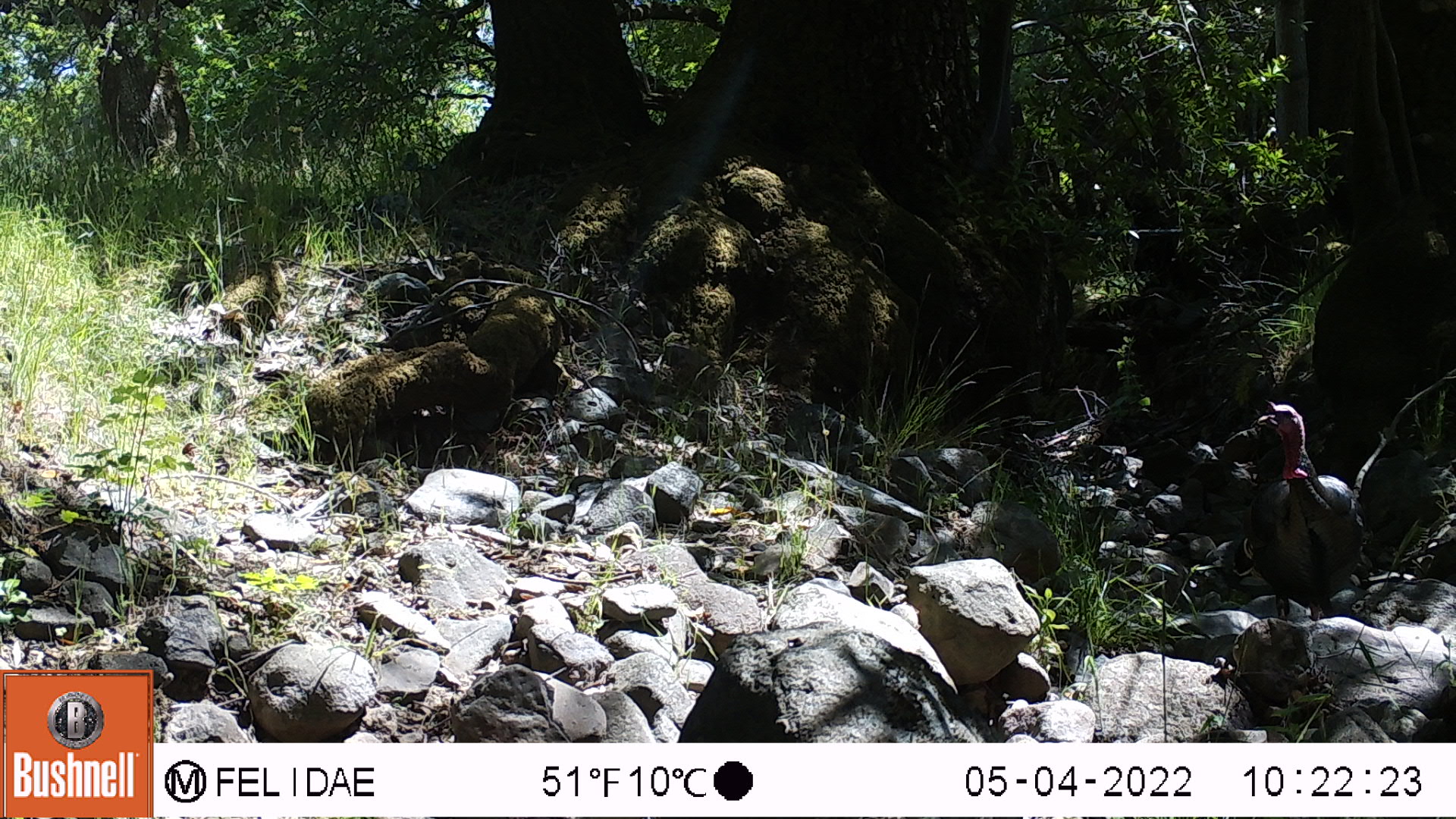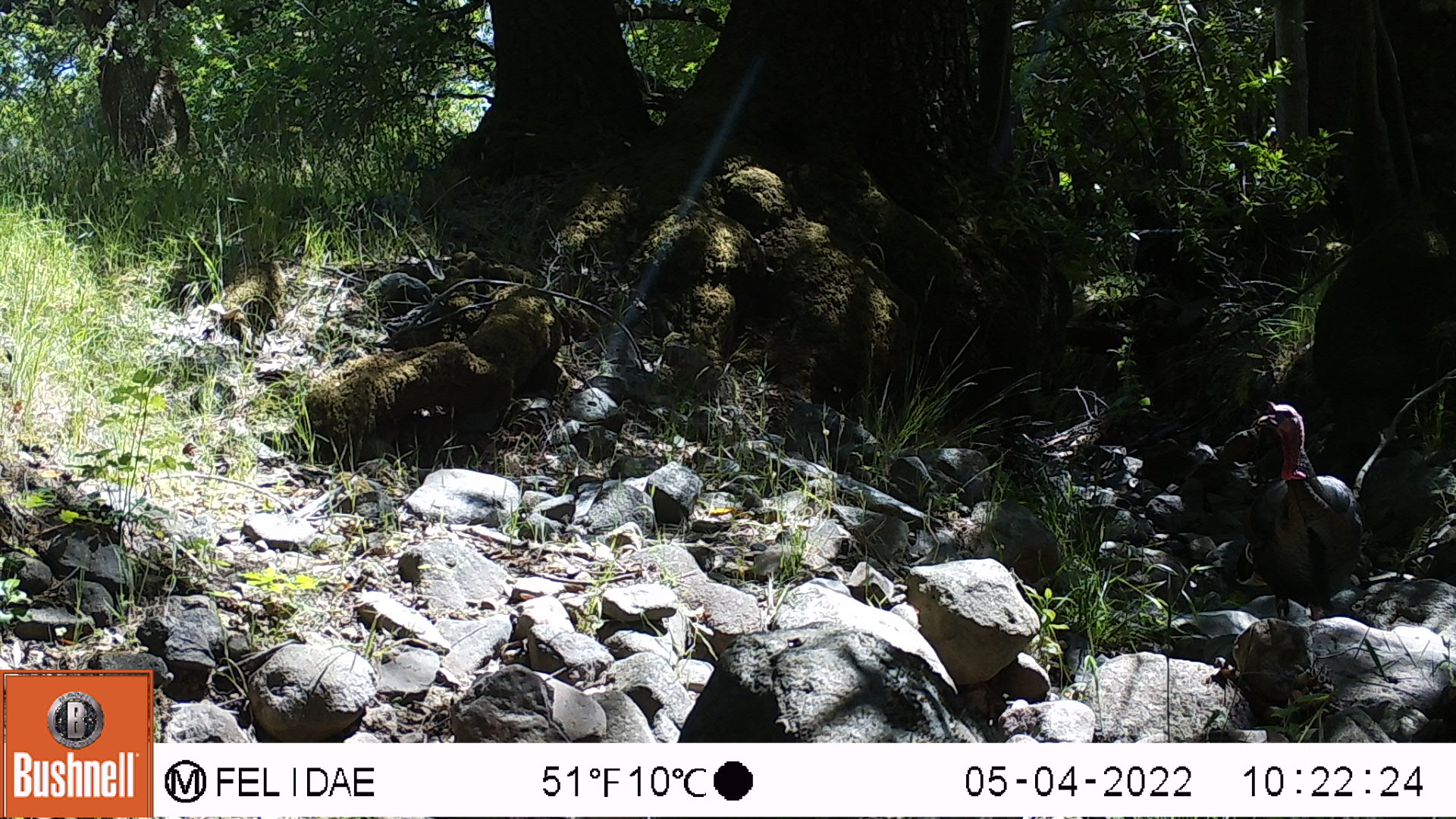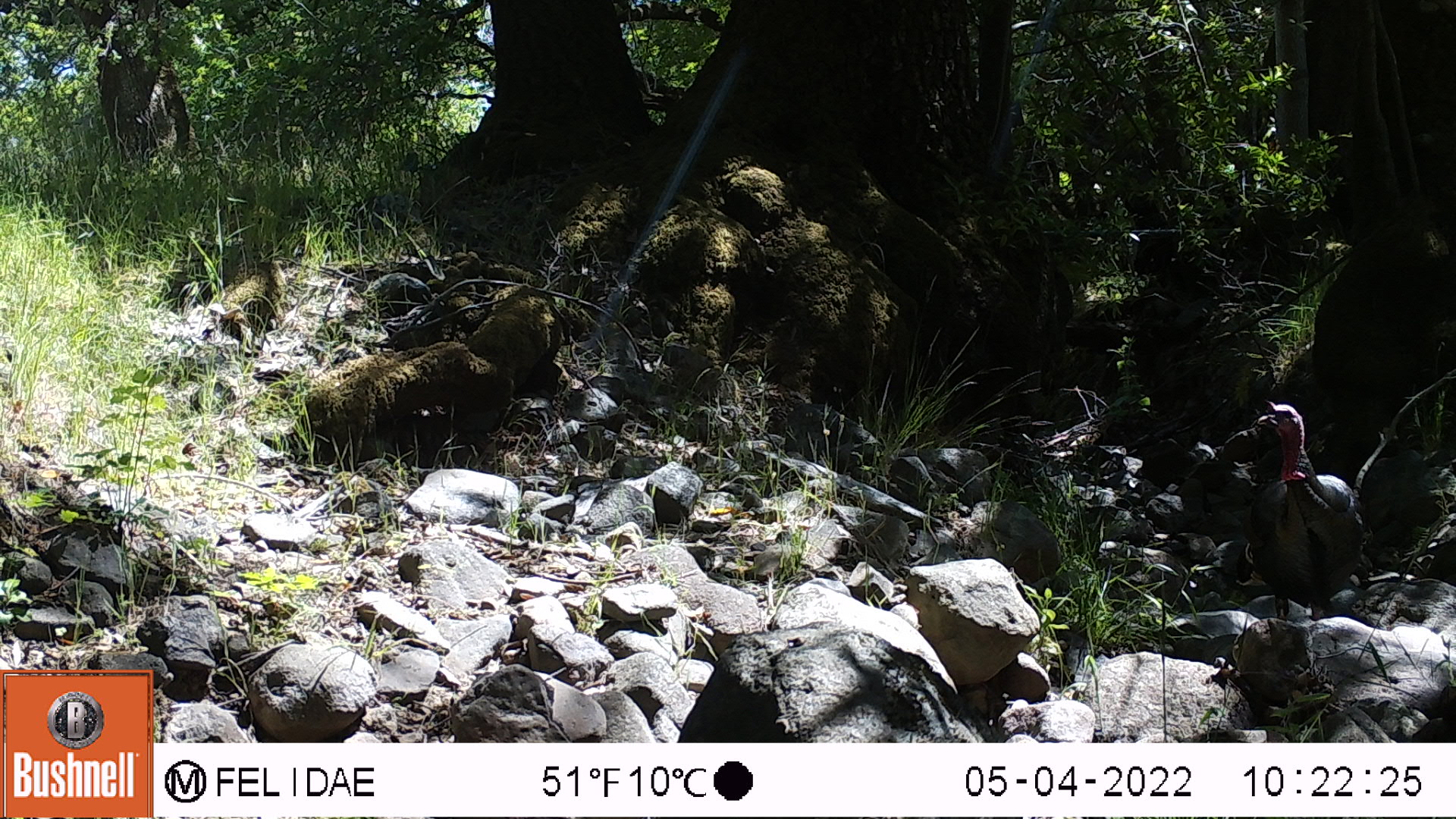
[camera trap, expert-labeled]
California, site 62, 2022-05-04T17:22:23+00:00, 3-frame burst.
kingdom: Animalia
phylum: Chordata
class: Aves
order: Galliformes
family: Phasianidae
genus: Meleagris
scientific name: Meleagris gallopavo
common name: turkey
Turkey (Meleagris gallopavo).